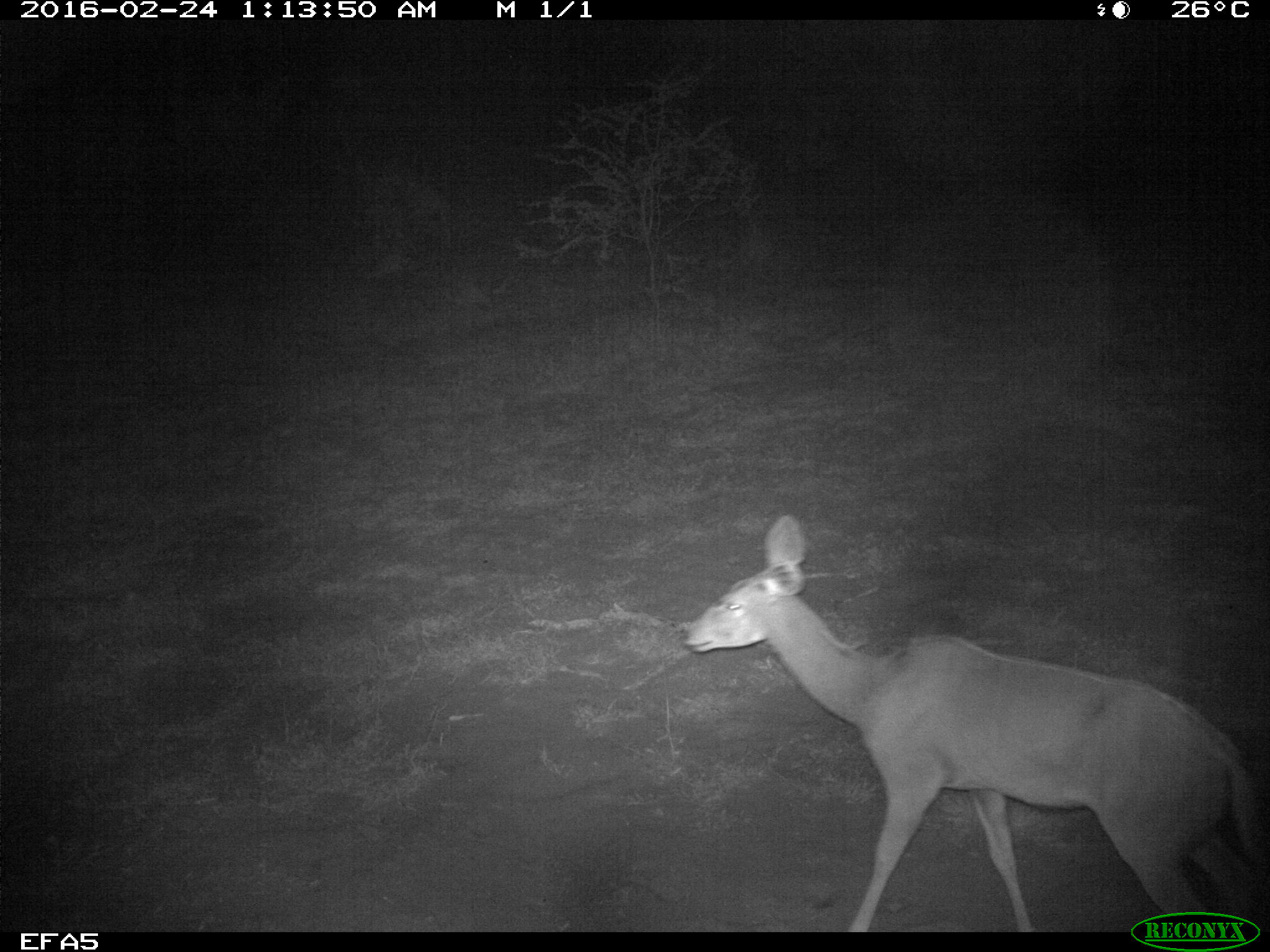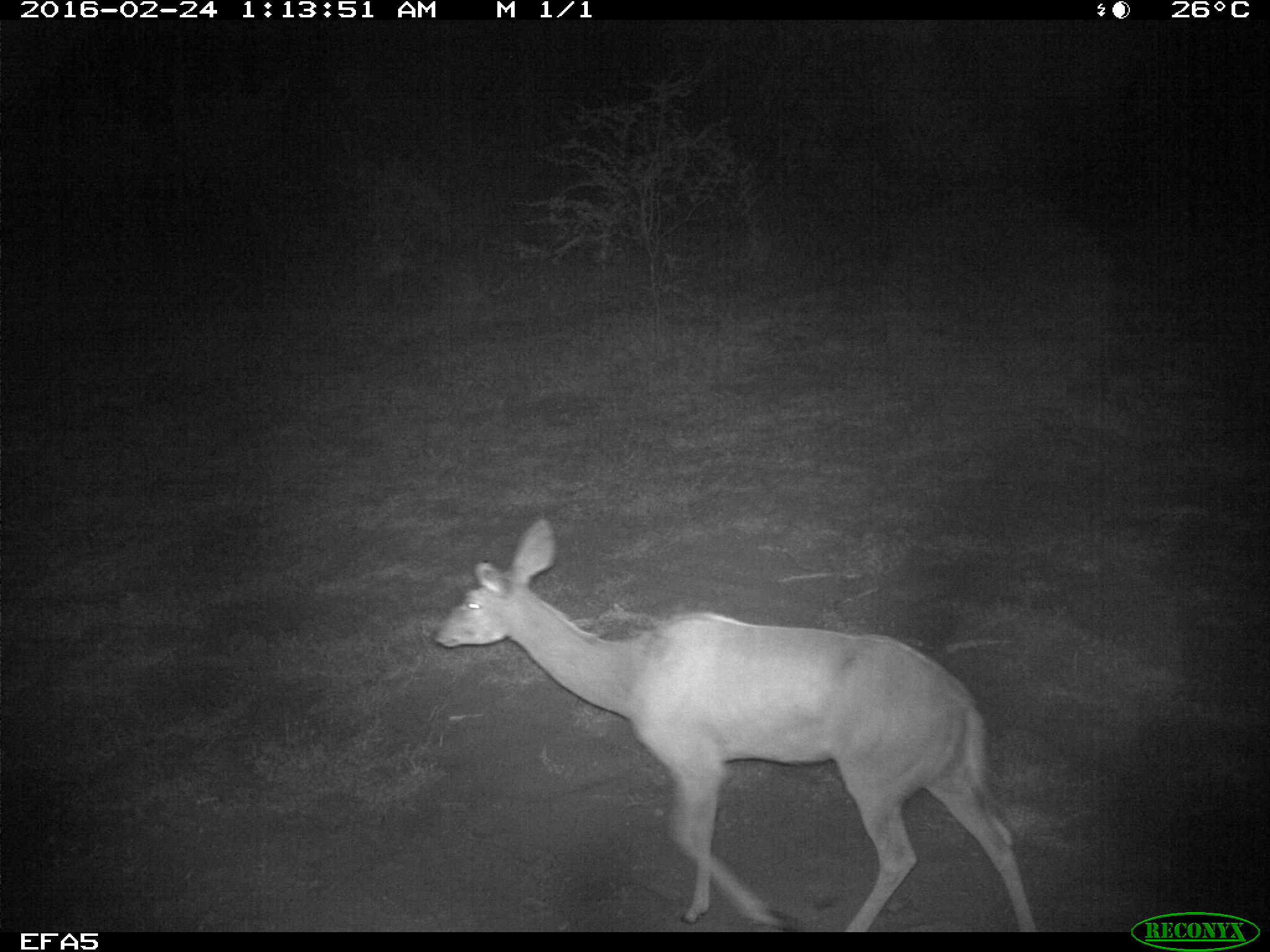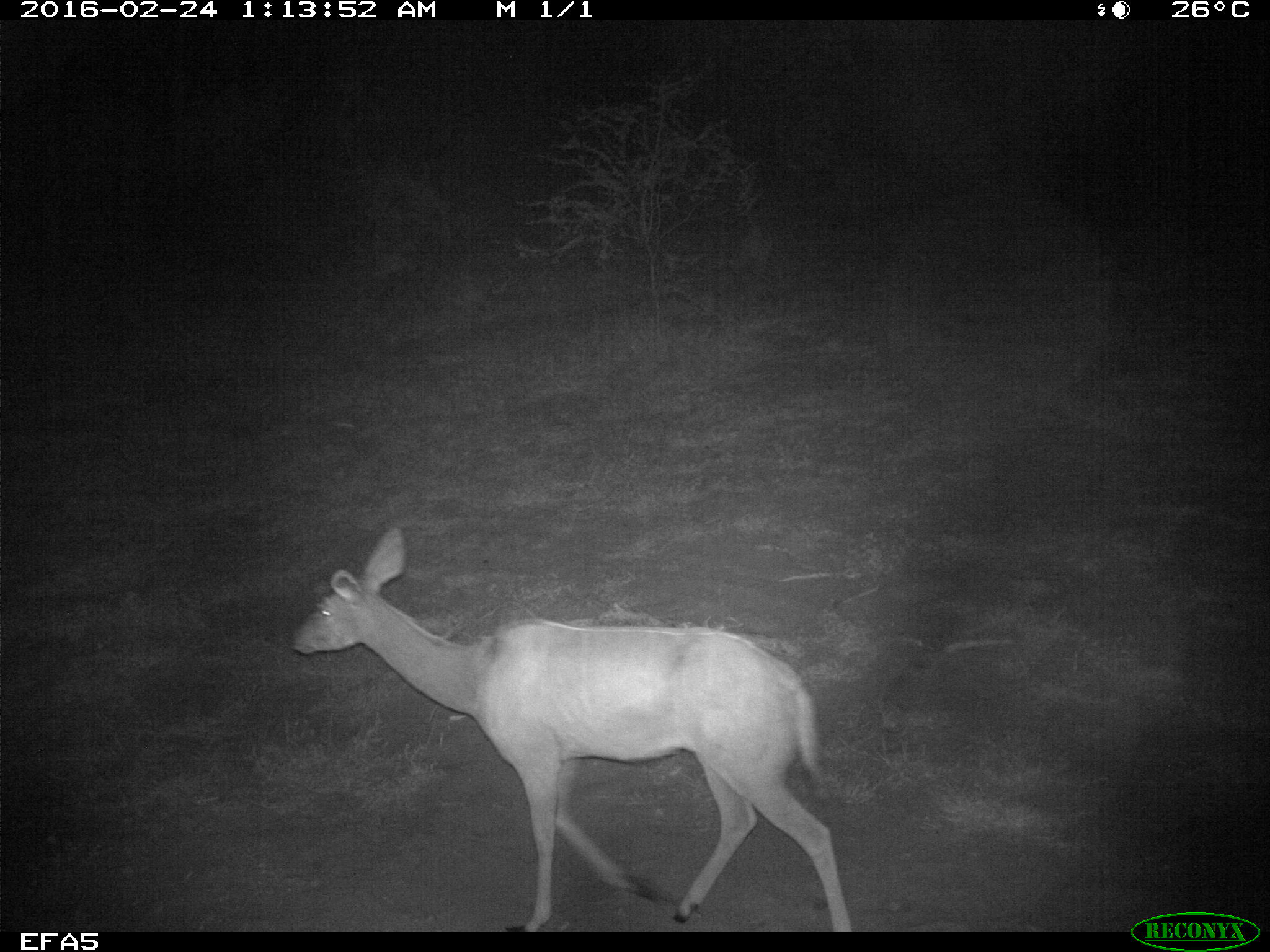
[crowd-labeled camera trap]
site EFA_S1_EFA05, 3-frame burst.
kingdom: Animalia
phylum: Chordata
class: Mammalia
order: Artiodactyla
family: Bovidae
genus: Aepyceros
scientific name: Aepyceros melampus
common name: impala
Impala (Aepyceros melampus), count 1. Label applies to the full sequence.